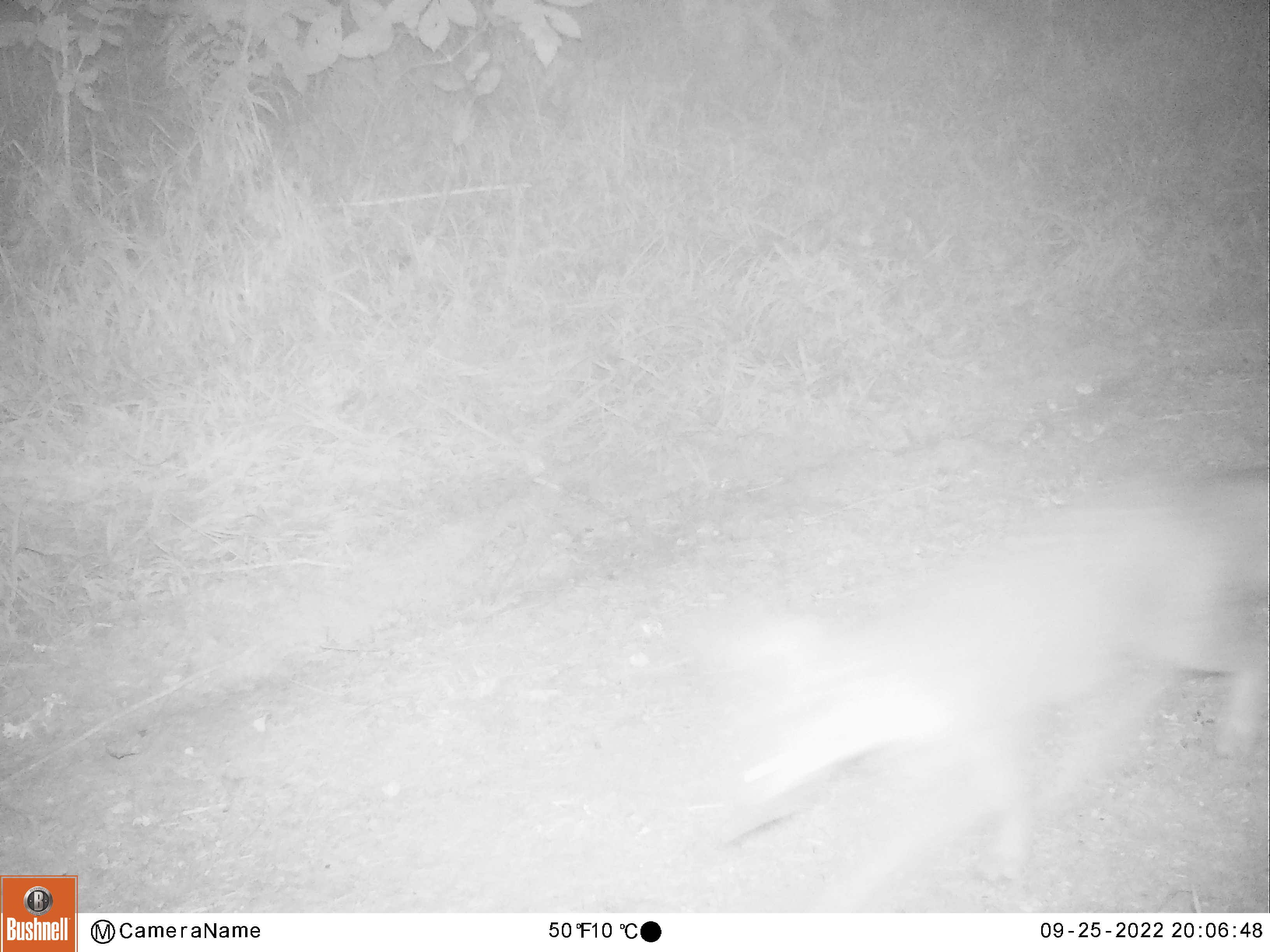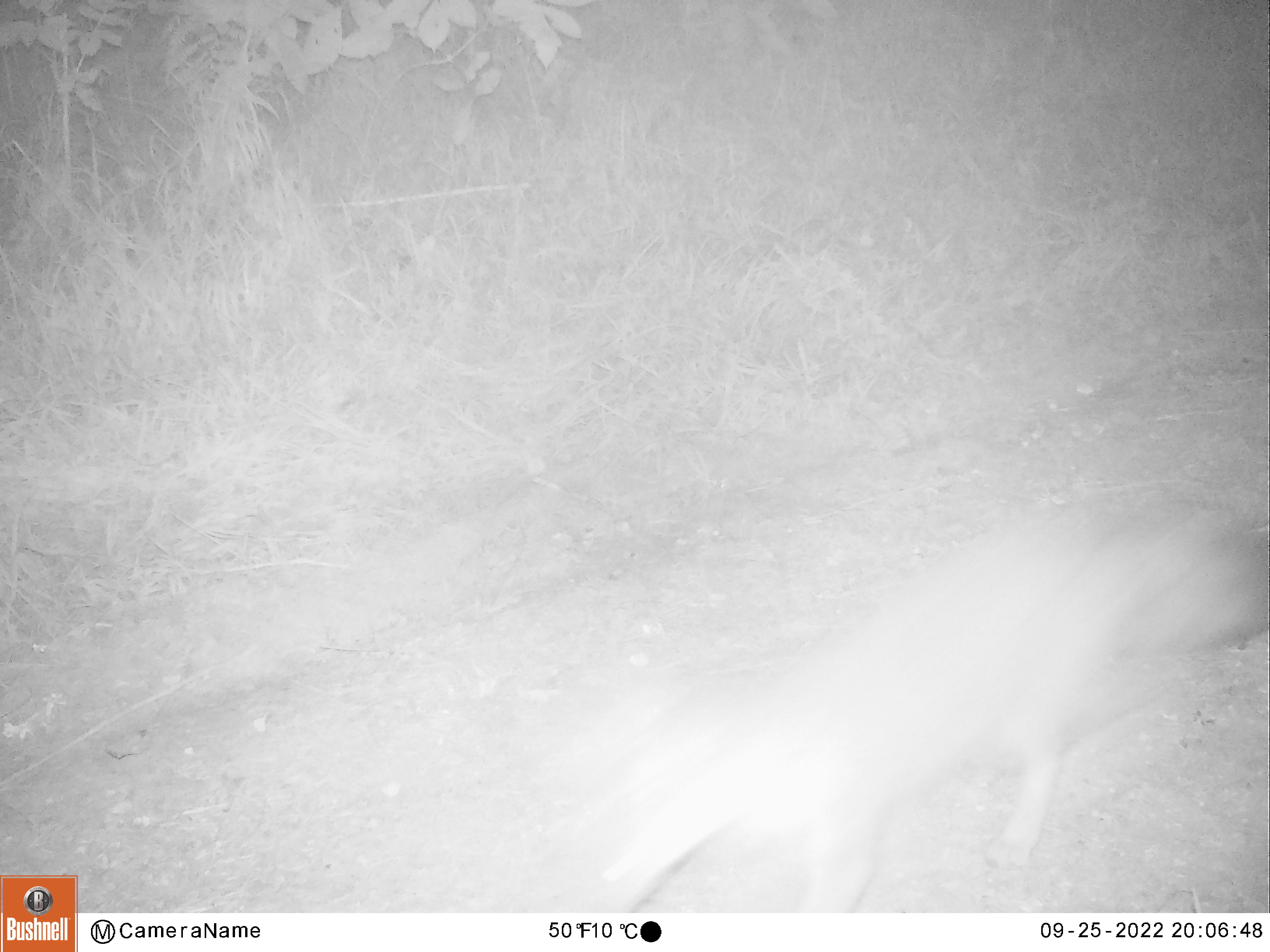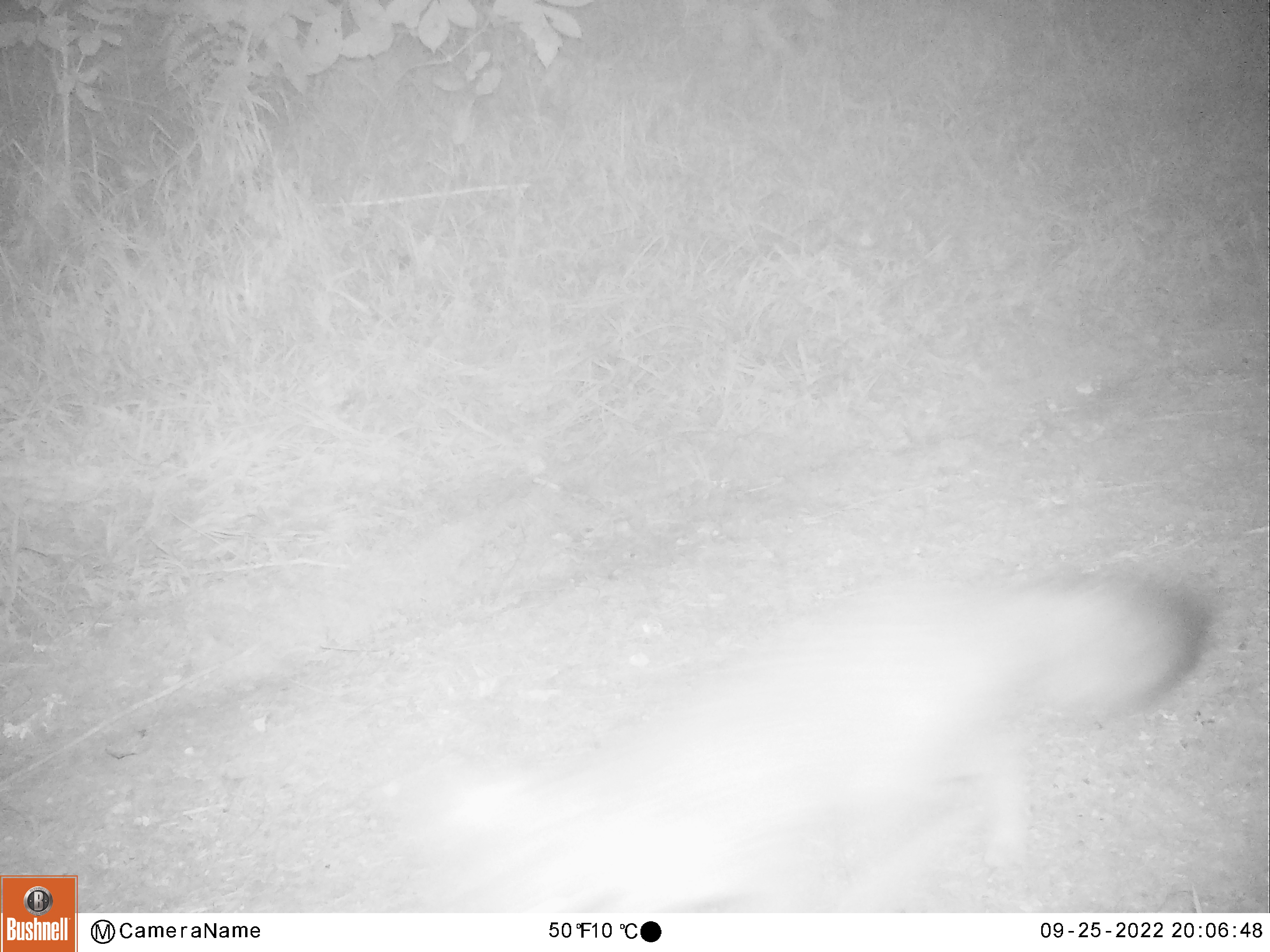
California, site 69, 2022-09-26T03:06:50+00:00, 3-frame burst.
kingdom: Animalia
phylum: Chordata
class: Mammalia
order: Carnivora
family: Canidae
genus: Urocyon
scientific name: Urocyon cinereoargenteus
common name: gray fox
Gray fox (Urocyon cinereoargenteus).